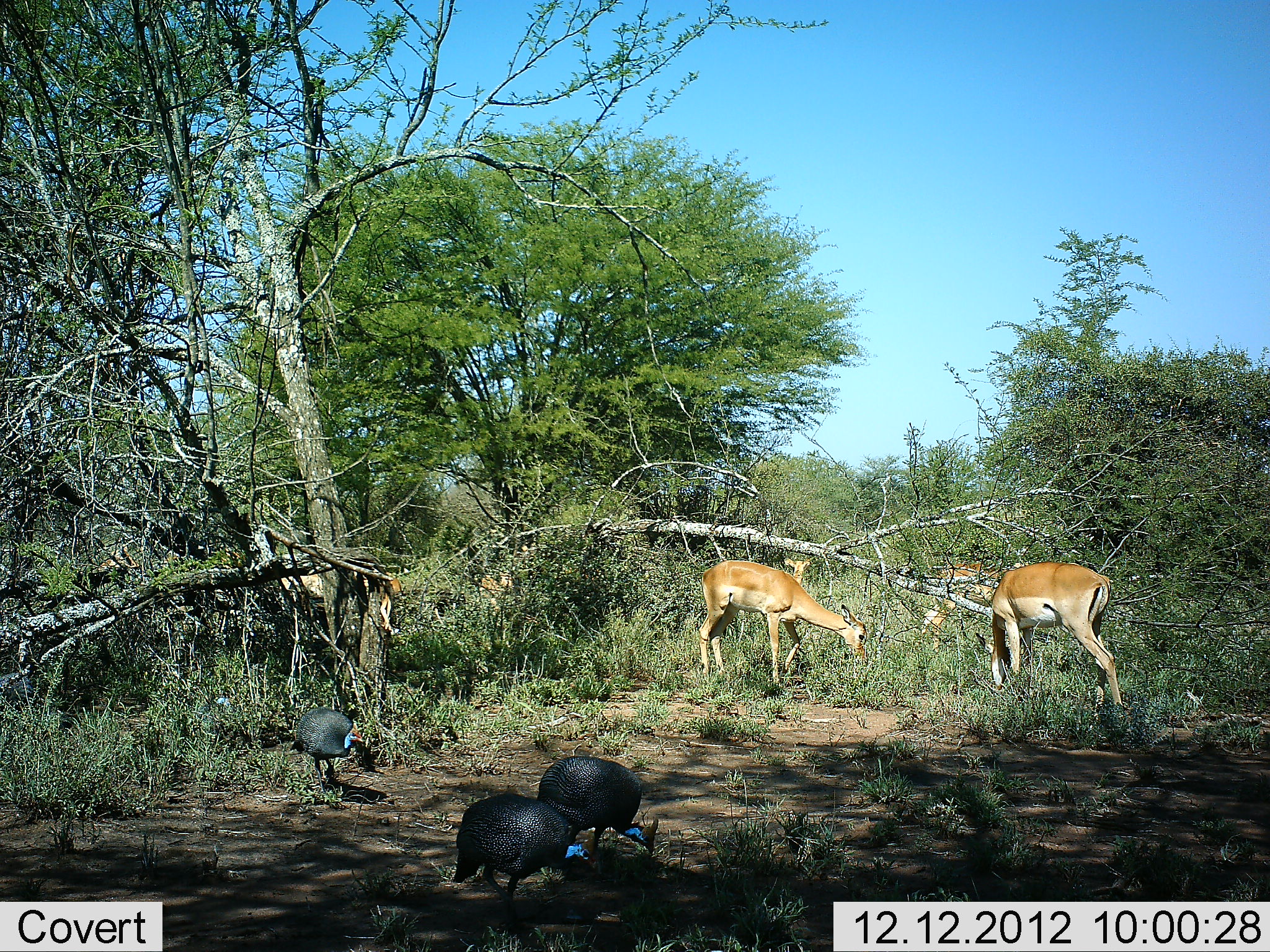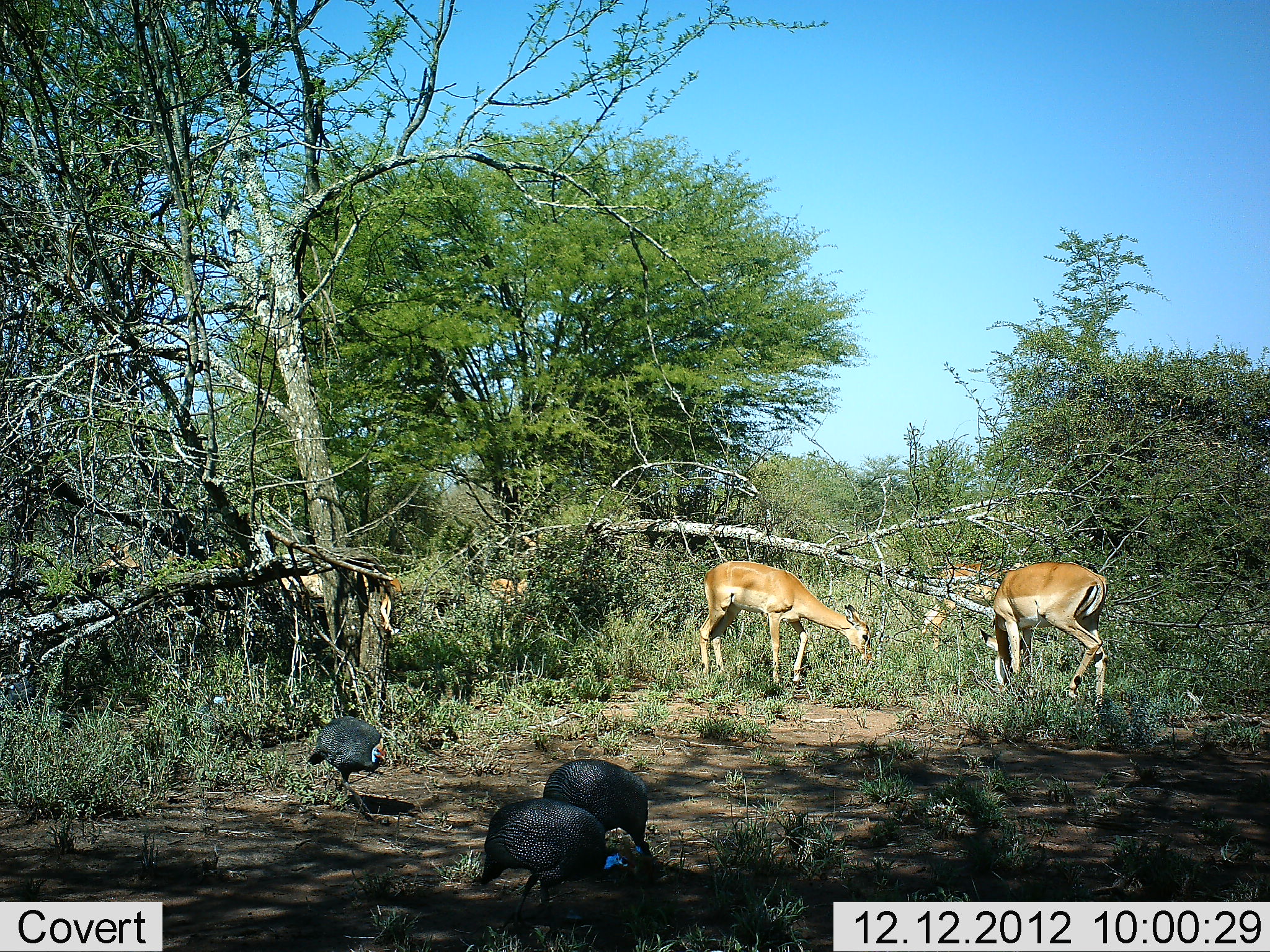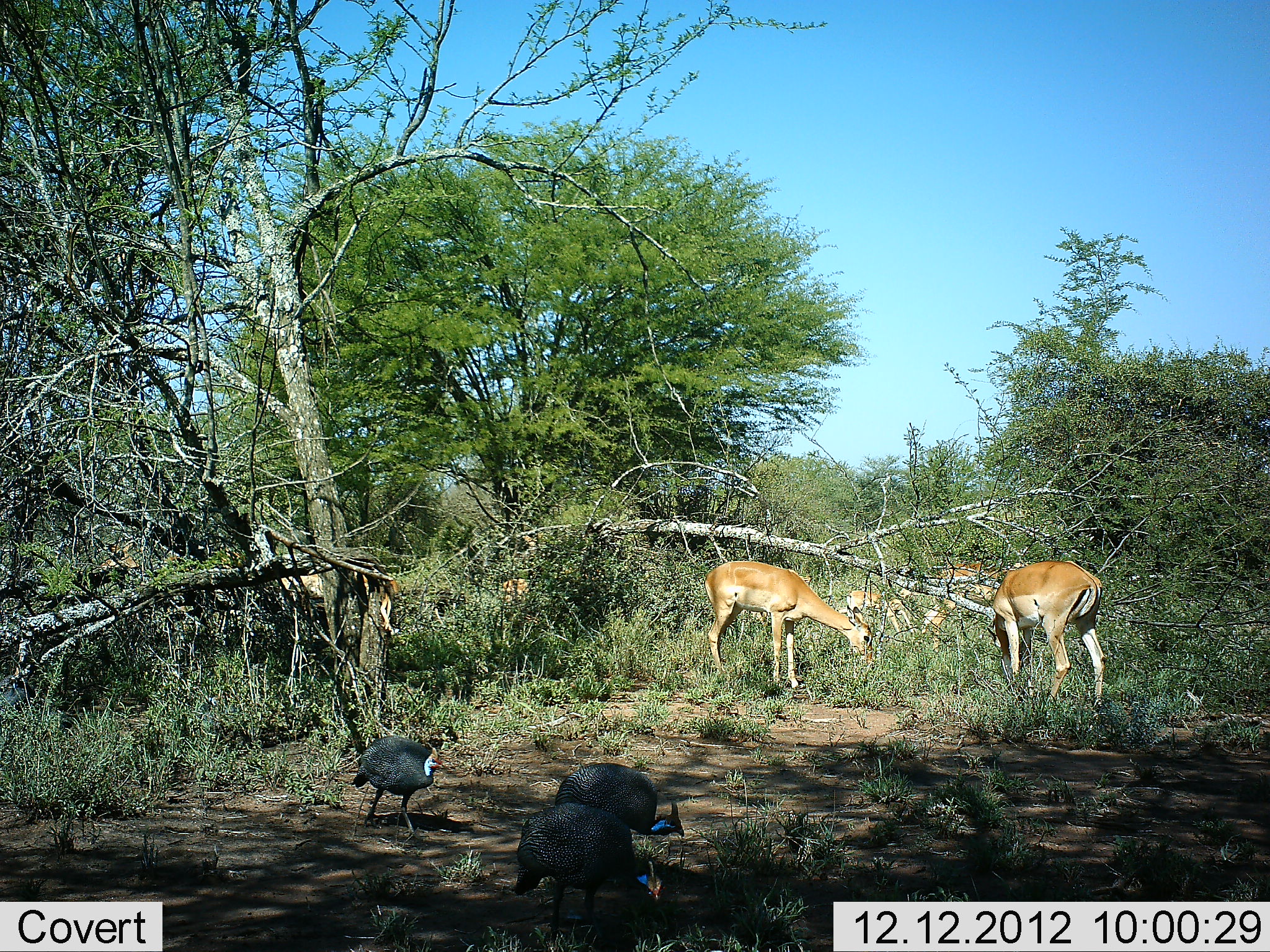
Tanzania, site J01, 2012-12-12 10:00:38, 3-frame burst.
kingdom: Animalia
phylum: Chordata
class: Aves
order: Galliformes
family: Numididae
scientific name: Numididae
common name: guinea fowl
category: guineafowl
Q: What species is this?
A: Guineafowl (guinea fowl) (Numididae).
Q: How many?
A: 3.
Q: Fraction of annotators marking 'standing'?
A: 18%.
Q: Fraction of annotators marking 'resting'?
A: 4%.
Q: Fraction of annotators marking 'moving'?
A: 29%.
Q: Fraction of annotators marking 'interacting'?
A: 0%.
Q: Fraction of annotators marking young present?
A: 0%.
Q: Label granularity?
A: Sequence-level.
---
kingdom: Animalia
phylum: Chordata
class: Mammalia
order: Artiodactyla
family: Bovidae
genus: Aepyceros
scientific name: Aepyceros melampus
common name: impala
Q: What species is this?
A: Impala (Aepyceros melampus).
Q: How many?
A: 7.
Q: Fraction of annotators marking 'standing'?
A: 33%.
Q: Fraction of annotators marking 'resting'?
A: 11%.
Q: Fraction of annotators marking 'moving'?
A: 17%.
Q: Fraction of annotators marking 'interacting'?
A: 0%.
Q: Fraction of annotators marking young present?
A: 6%.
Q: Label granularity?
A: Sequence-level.